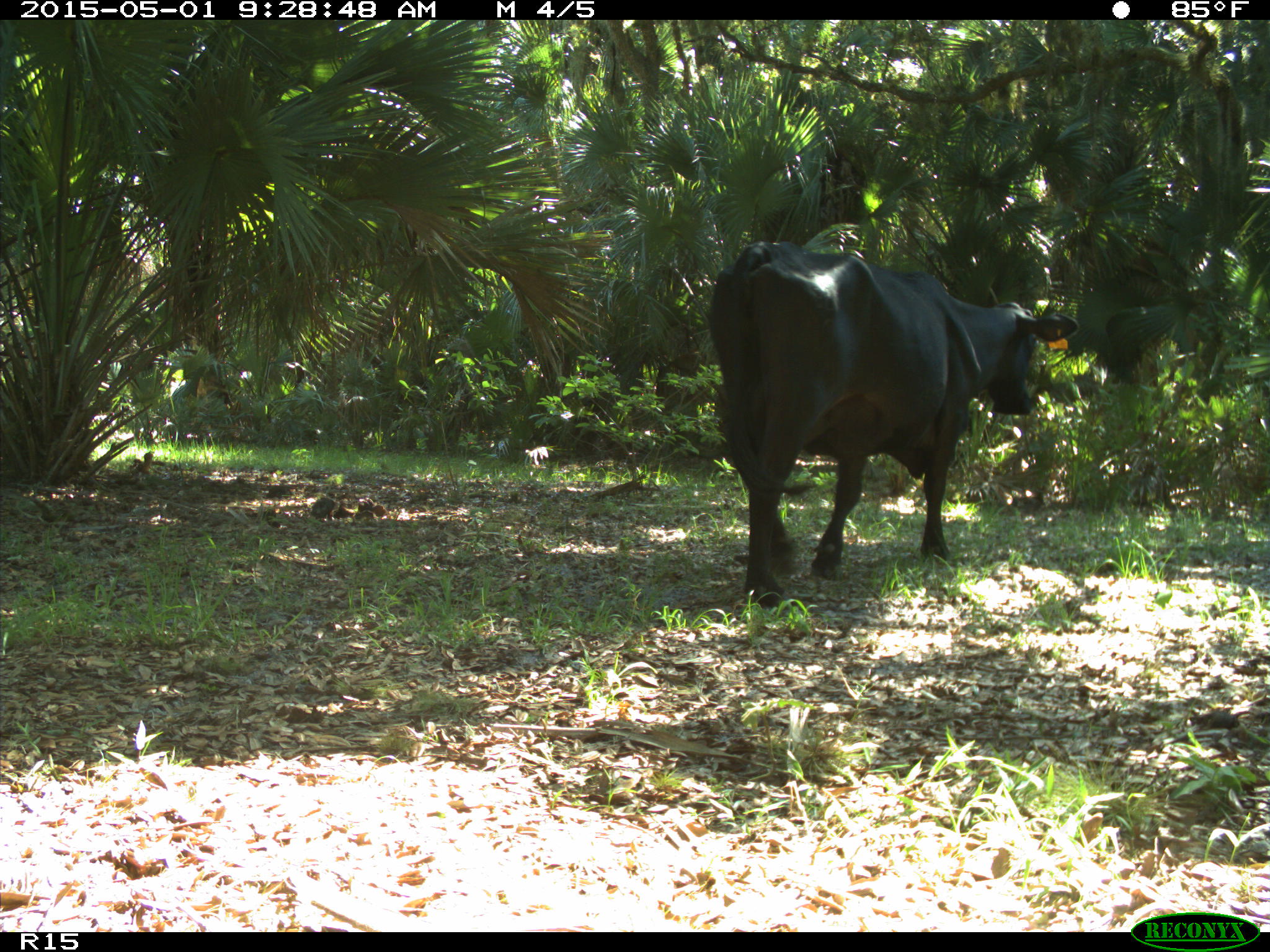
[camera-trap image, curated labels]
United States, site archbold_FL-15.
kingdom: Animalia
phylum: Chordata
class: Mammalia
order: Artiodactyla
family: Bovidae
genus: Bos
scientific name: Bos taurus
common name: domestic cow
Bos taurus (domestic cow).